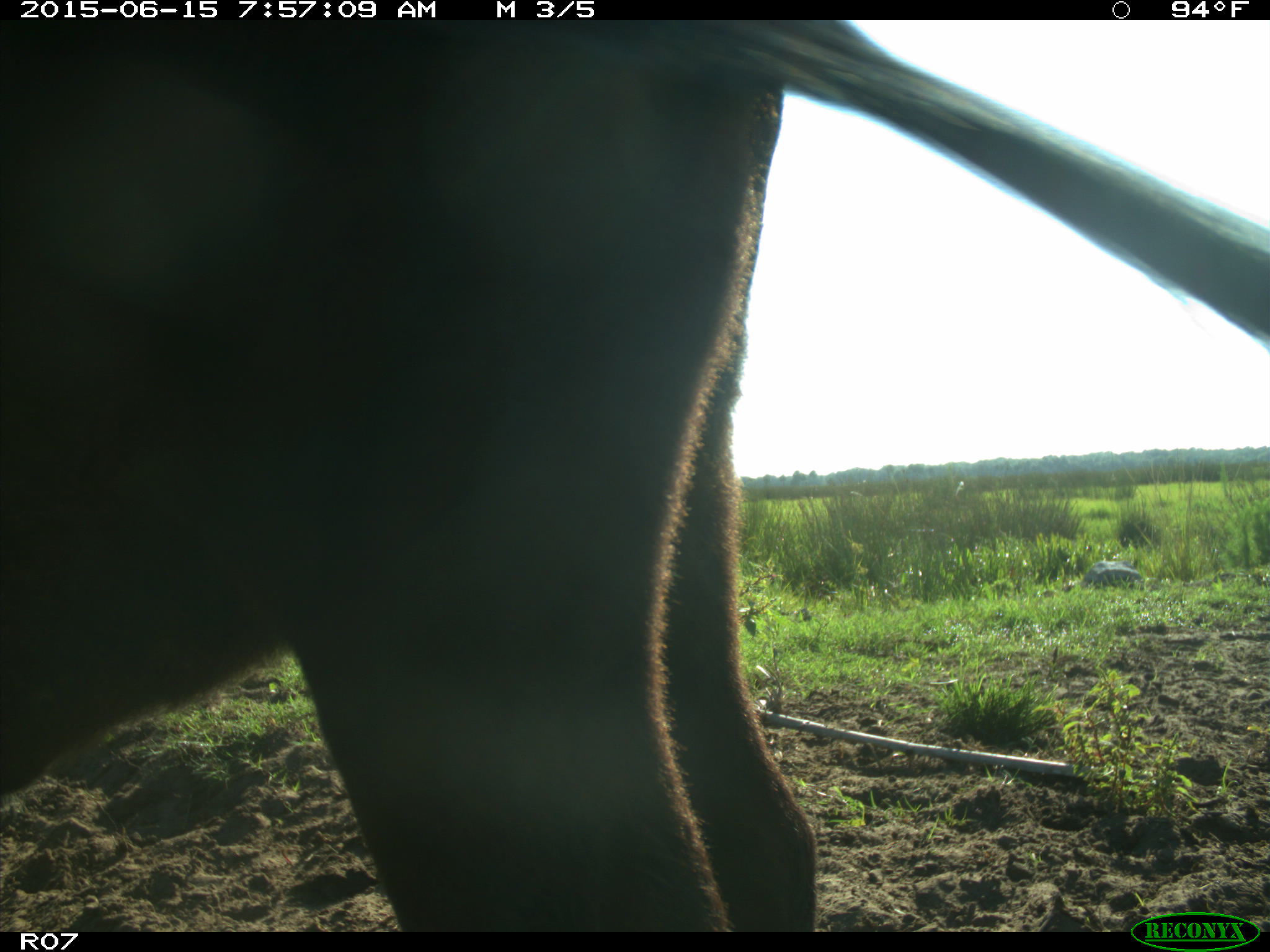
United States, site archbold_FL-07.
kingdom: Animalia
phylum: Chordata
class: Mammalia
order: Artiodactyla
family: Bovidae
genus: Bos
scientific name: Bos taurus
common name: domestic cow